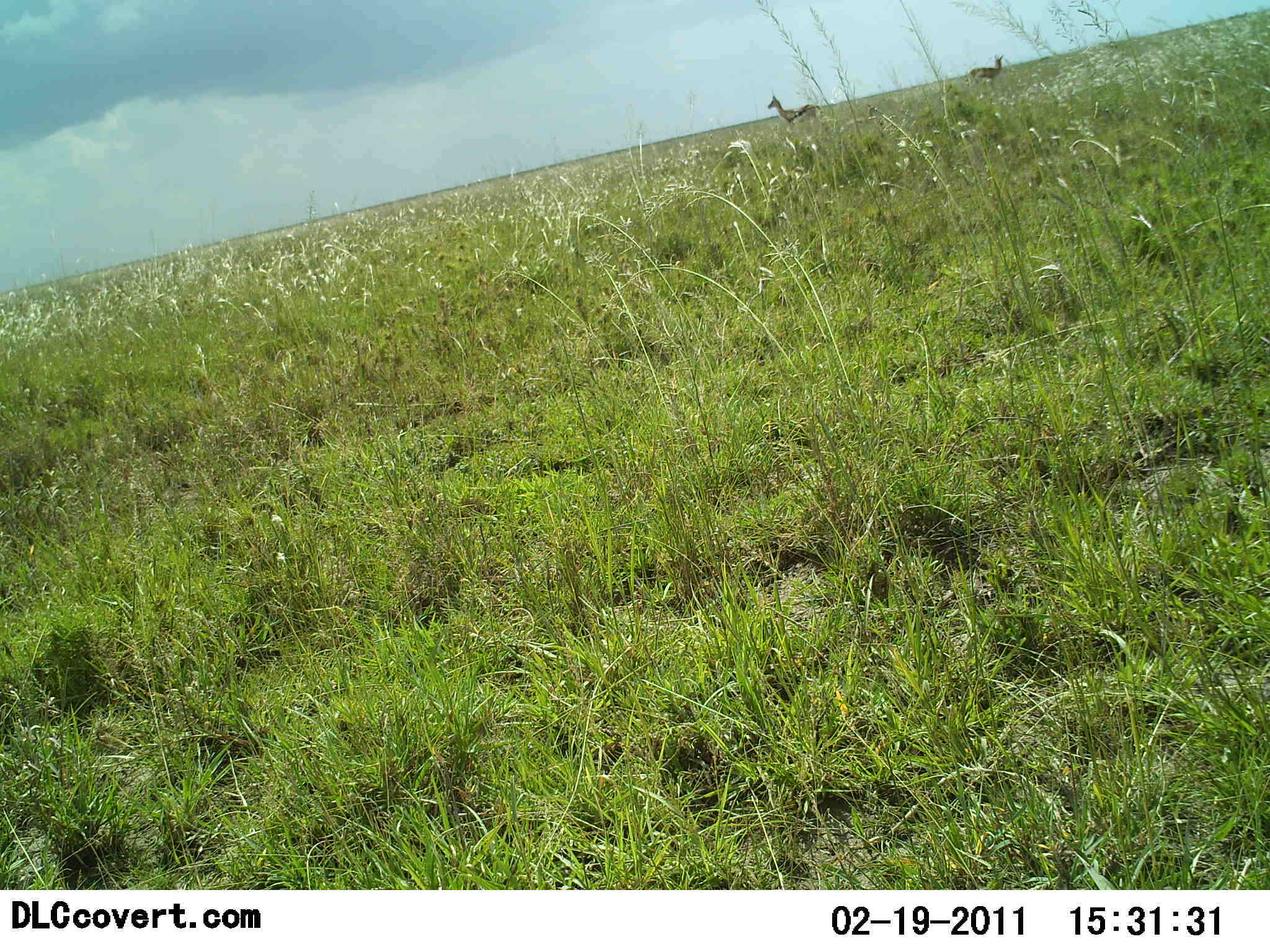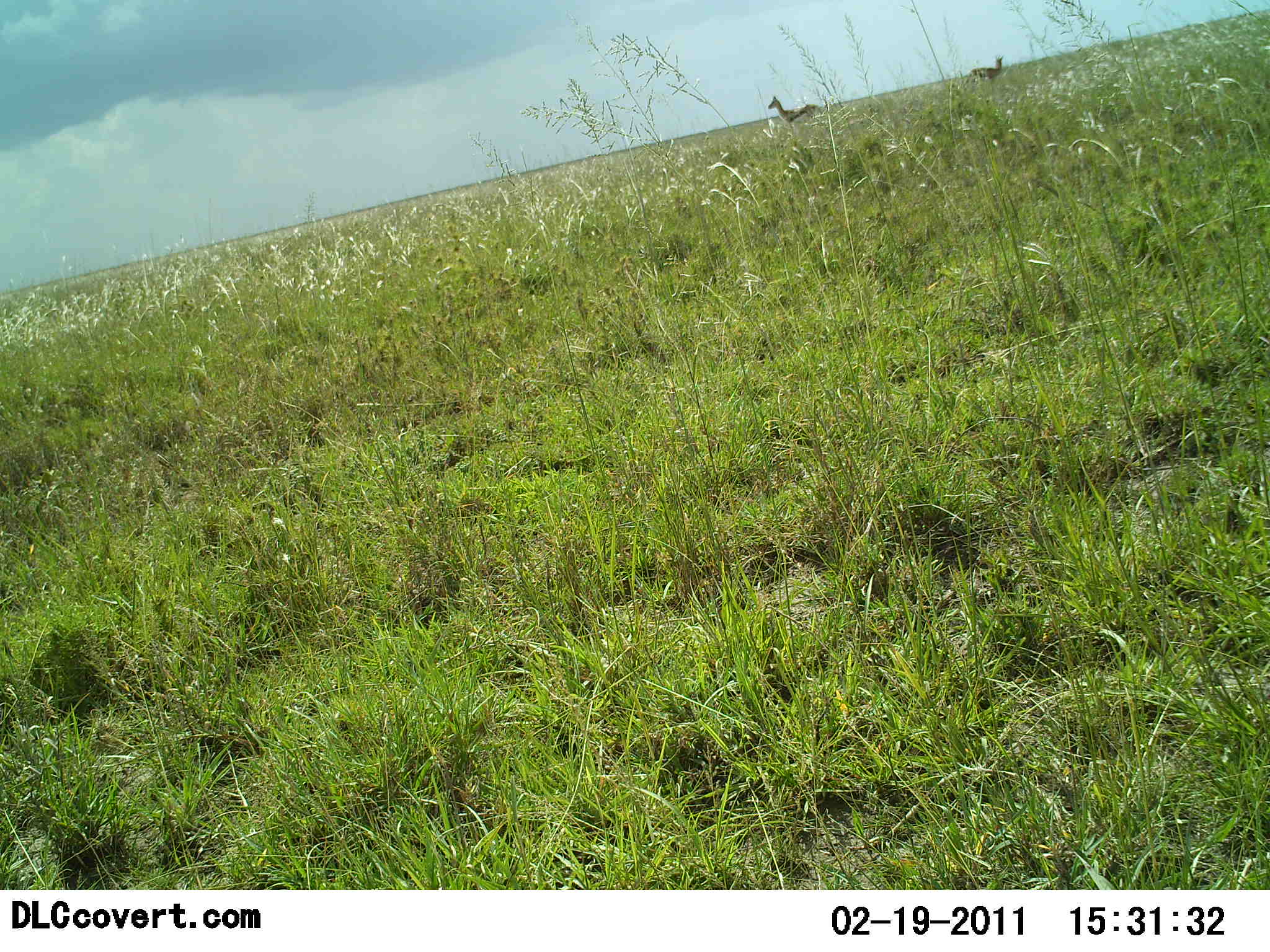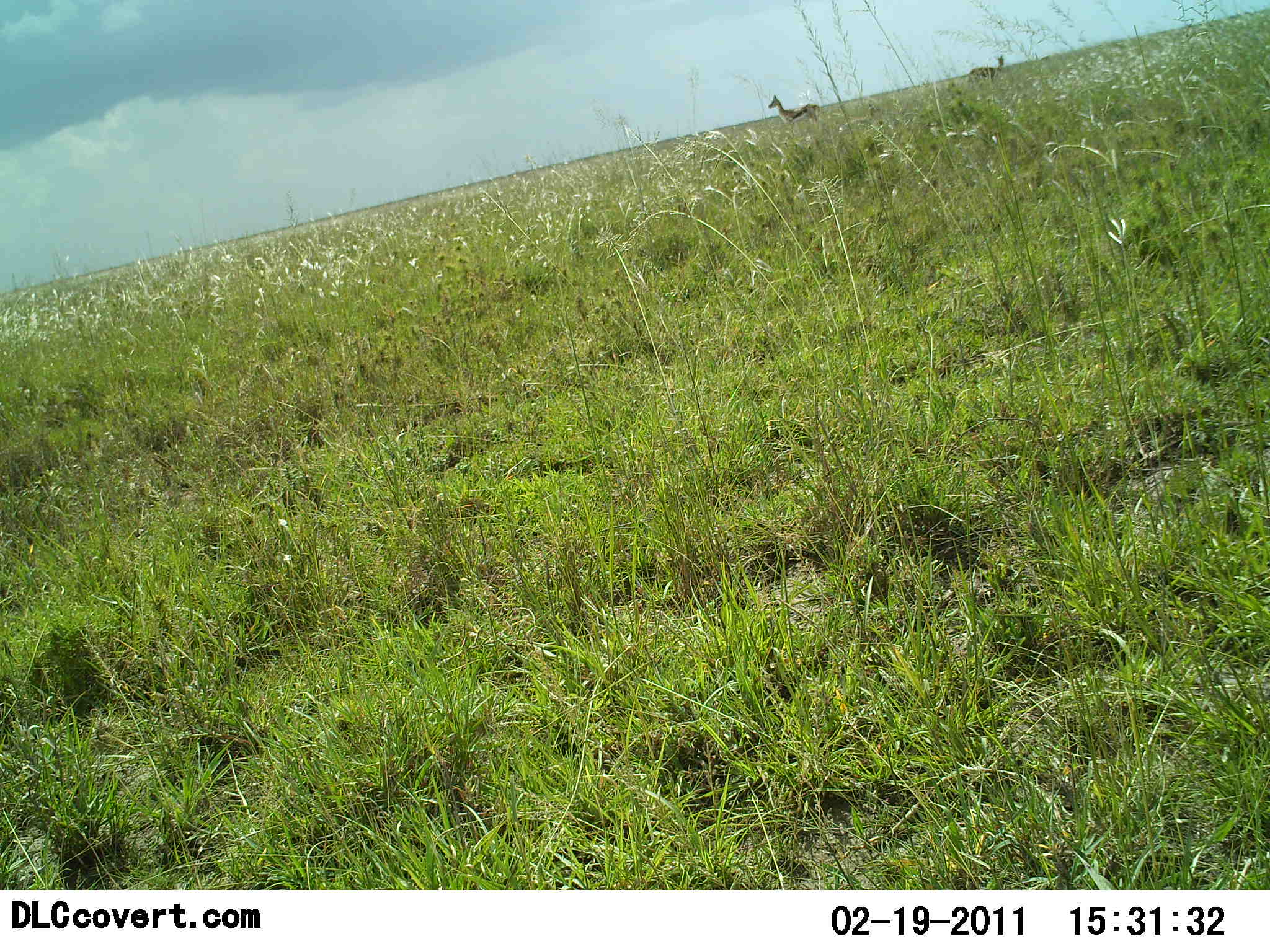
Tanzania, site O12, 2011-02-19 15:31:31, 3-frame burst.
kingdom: Animalia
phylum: Chordata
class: Mammalia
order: Artiodactyla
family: Bovidae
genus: Eudorcas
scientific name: Eudorcas thomsonii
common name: thomson's gazelle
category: gazellethomsons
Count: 2.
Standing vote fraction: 92%.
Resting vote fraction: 0%.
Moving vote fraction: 8%.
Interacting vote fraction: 0%.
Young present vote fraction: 0%.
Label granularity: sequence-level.